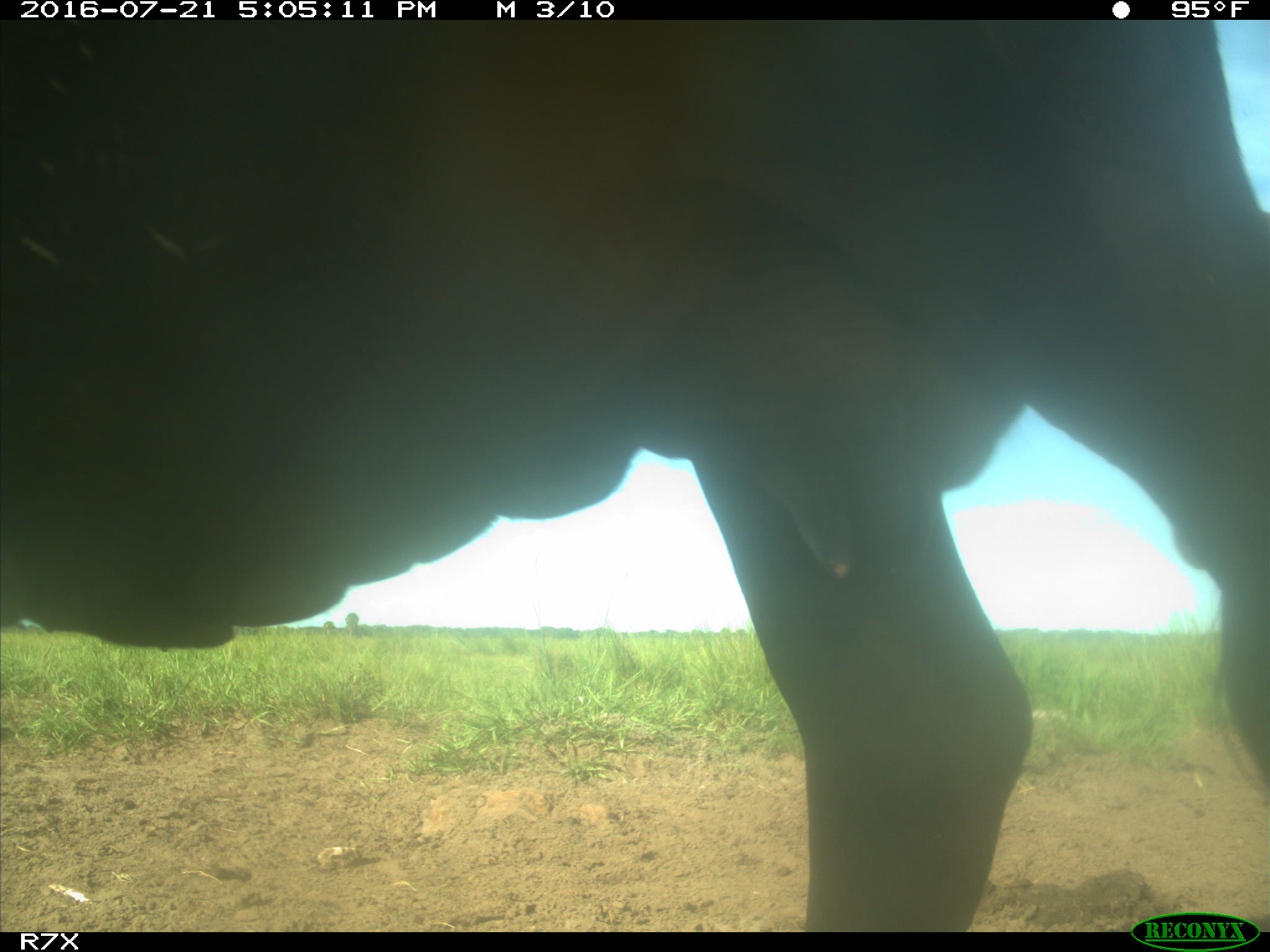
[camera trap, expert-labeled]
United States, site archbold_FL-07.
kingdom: Animalia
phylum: Chordata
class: Mammalia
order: Artiodactyla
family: Bovidae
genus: Bos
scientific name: Bos taurus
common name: domestic cow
Bos taurus (domestic cow).